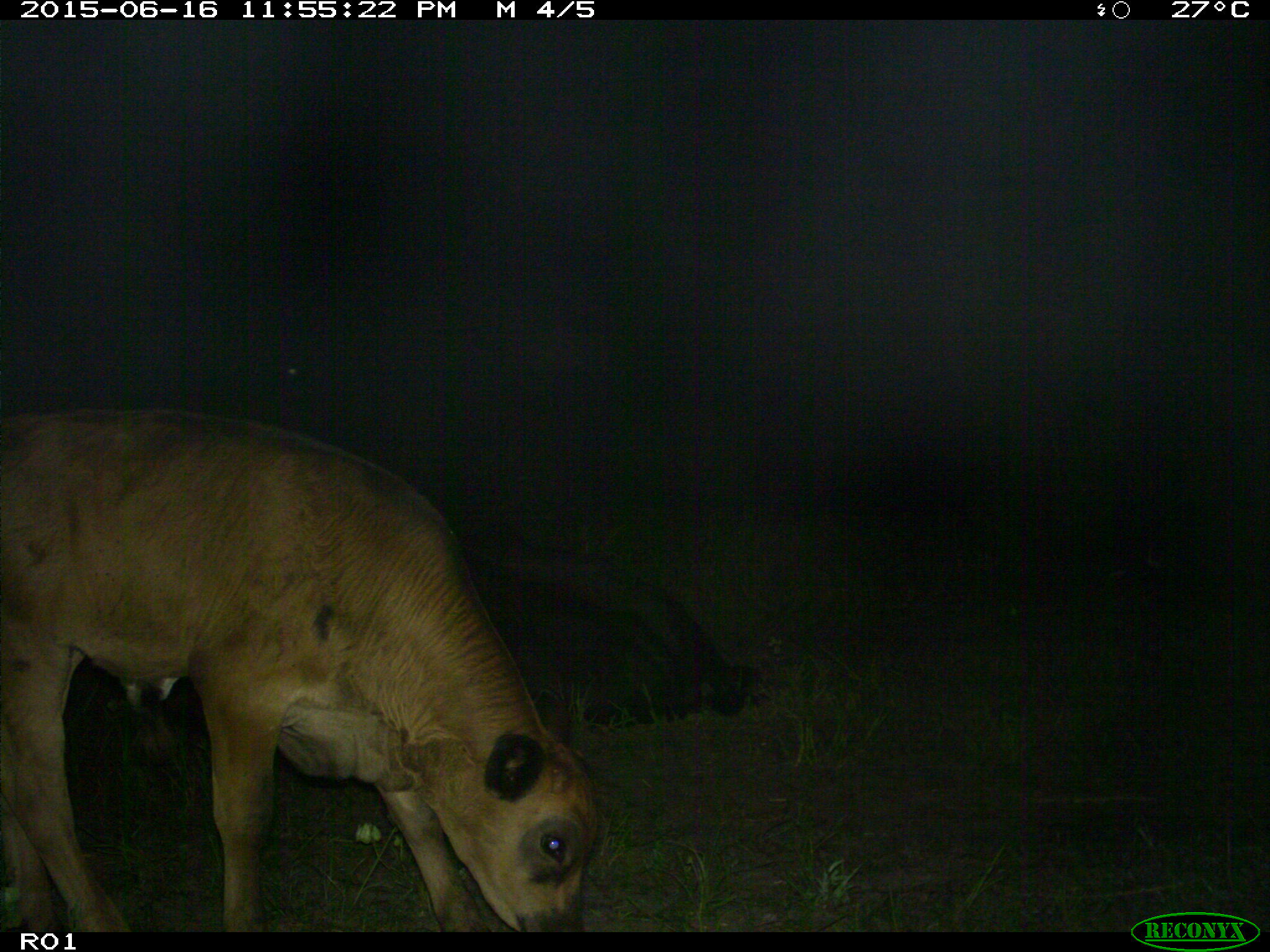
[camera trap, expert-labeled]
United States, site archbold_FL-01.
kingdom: Animalia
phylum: Chordata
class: Mammalia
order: Artiodactyla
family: Bovidae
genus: Bos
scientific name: Bos taurus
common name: domestic cow